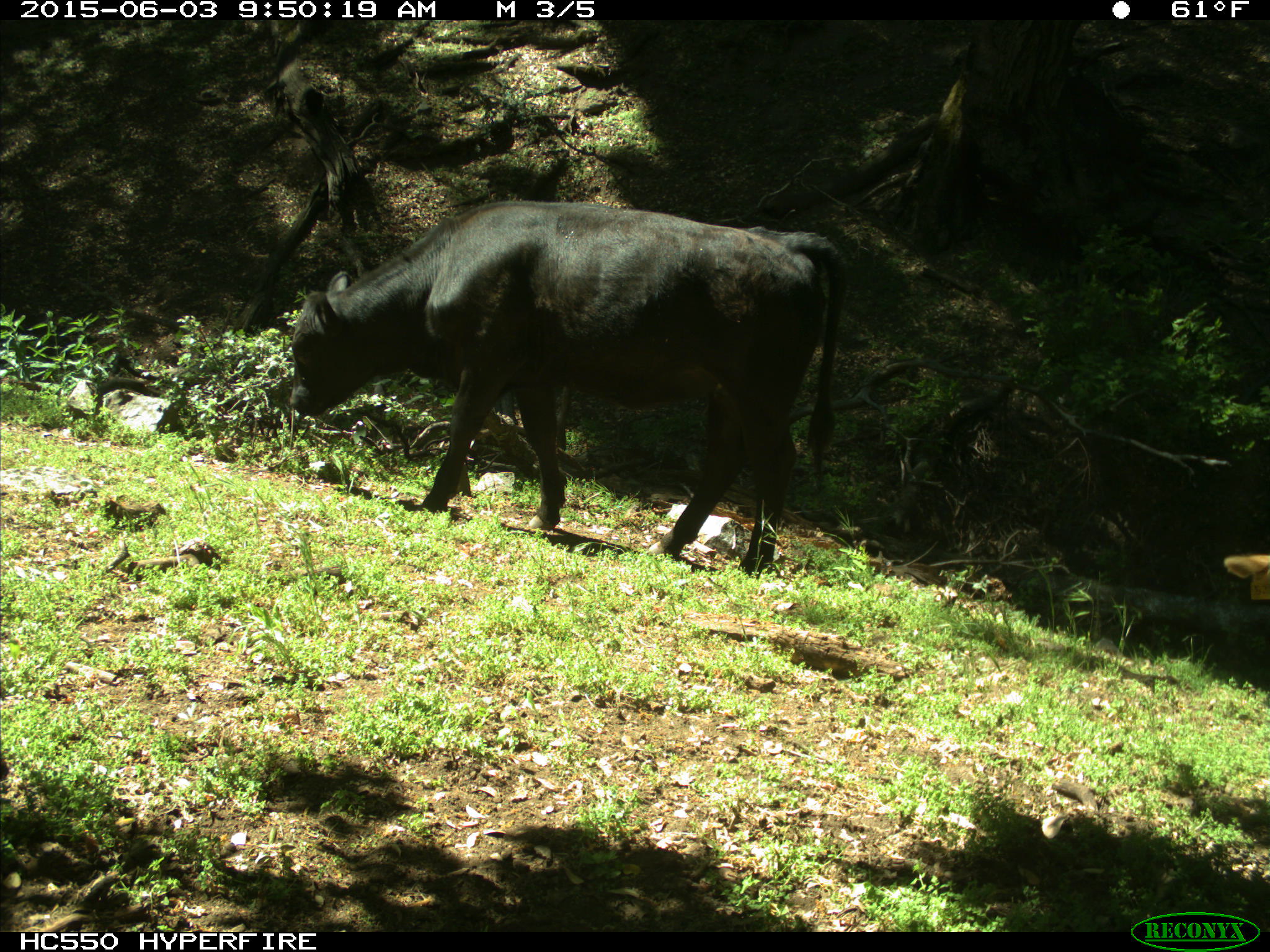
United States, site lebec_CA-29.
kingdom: Animalia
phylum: Chordata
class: Mammalia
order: Artiodactyla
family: Bovidae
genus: Bos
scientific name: Bos taurus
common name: domestic cow